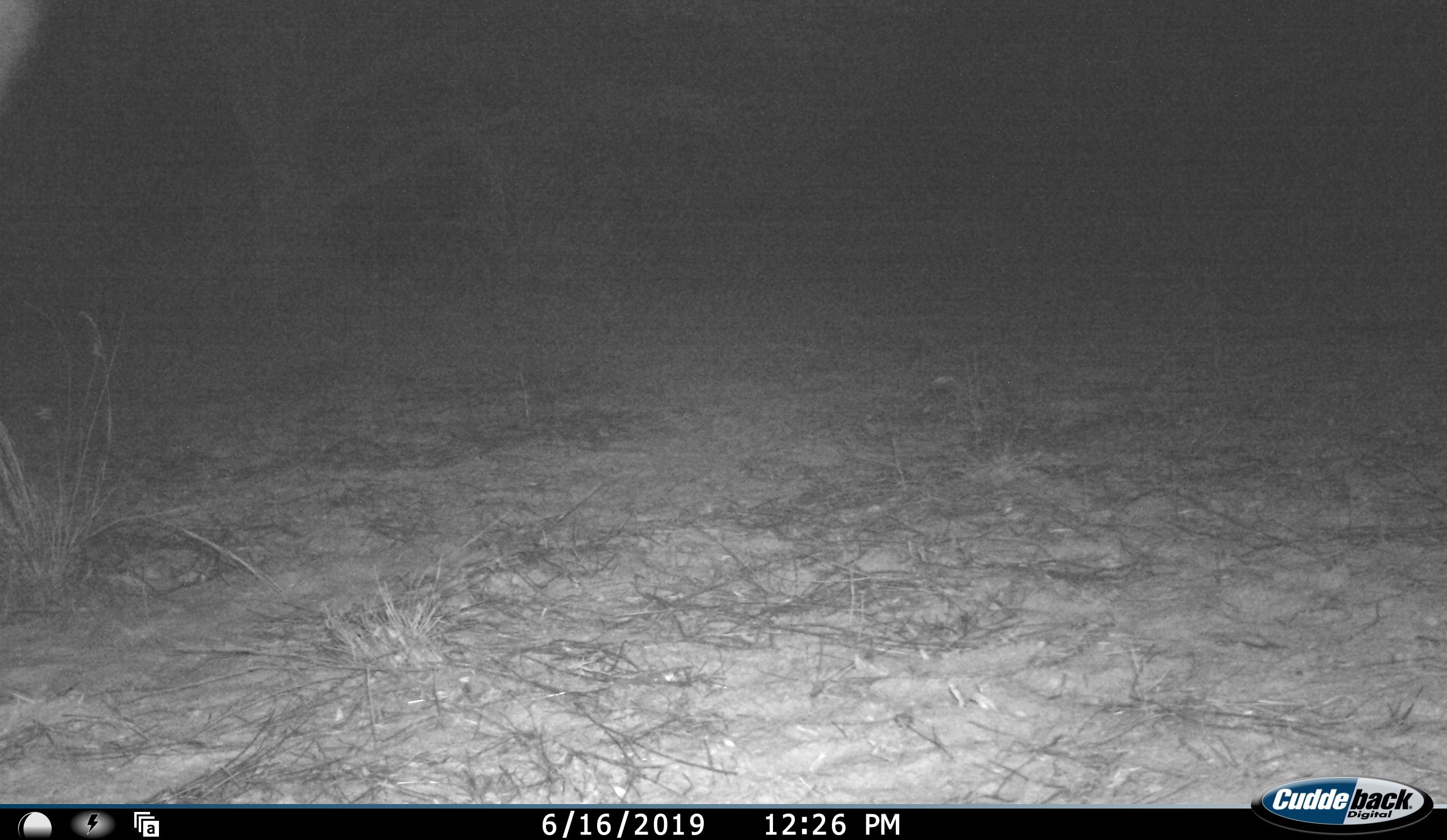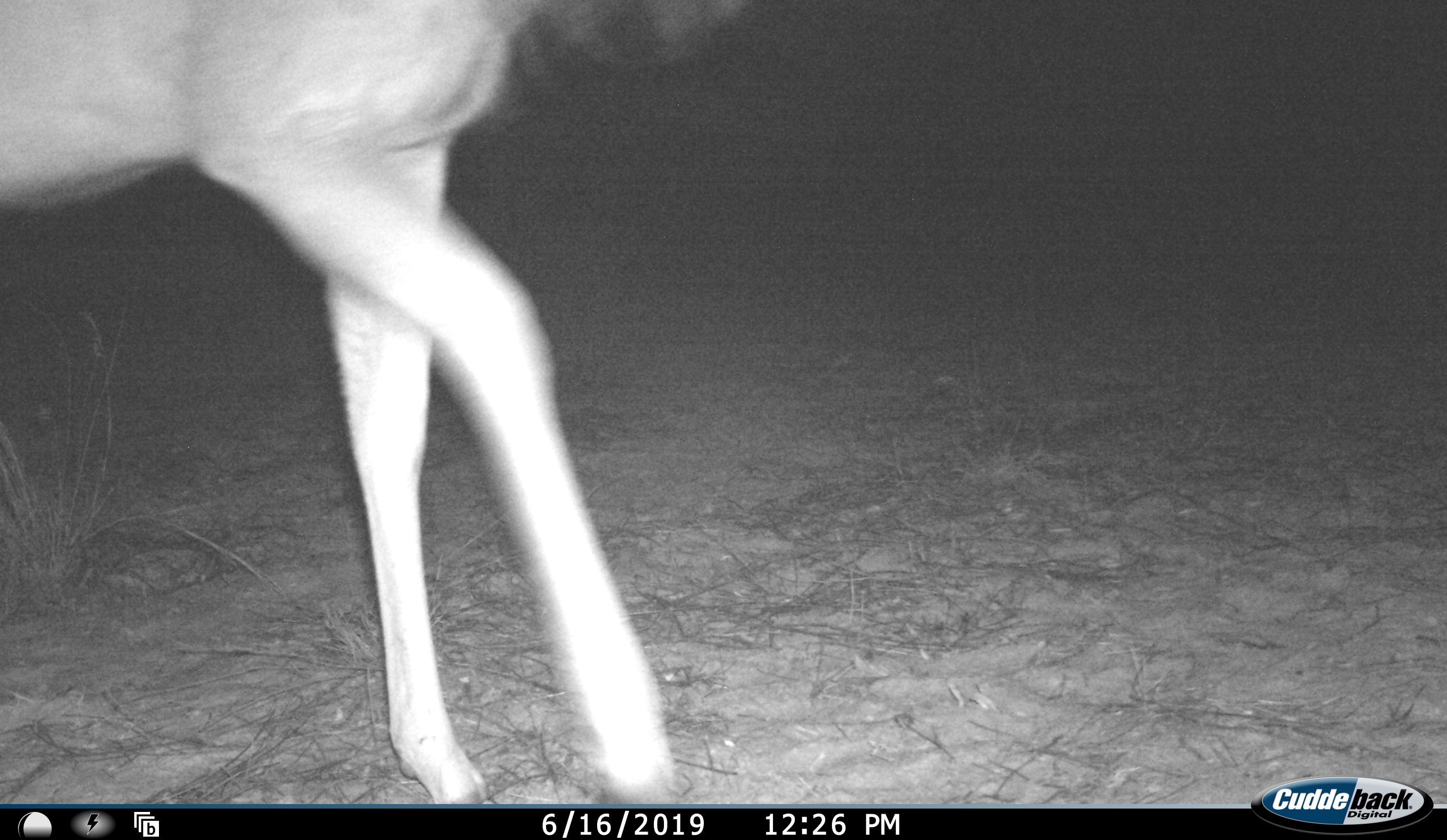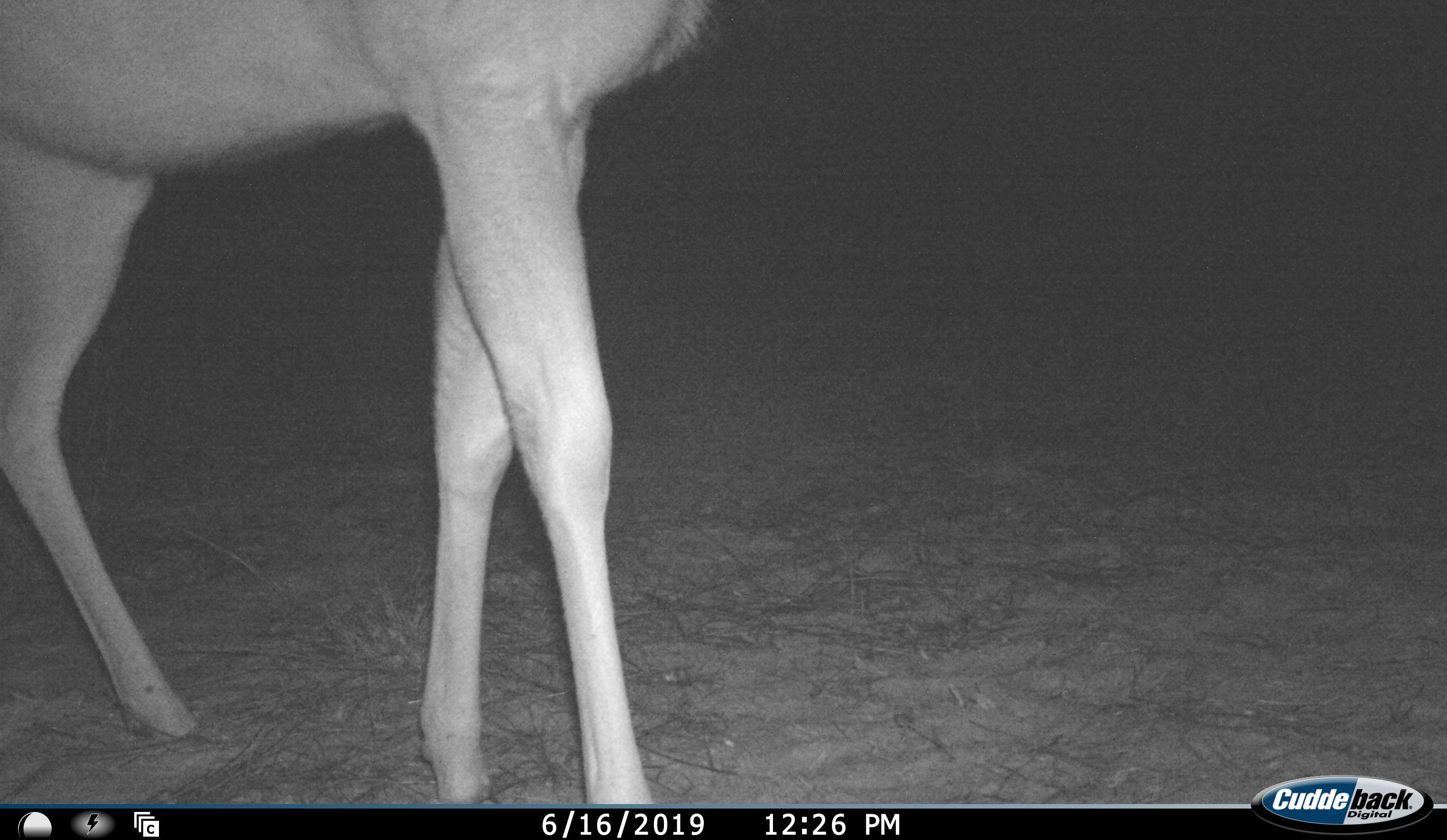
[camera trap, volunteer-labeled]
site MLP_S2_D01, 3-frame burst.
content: unidentified animal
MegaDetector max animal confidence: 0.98